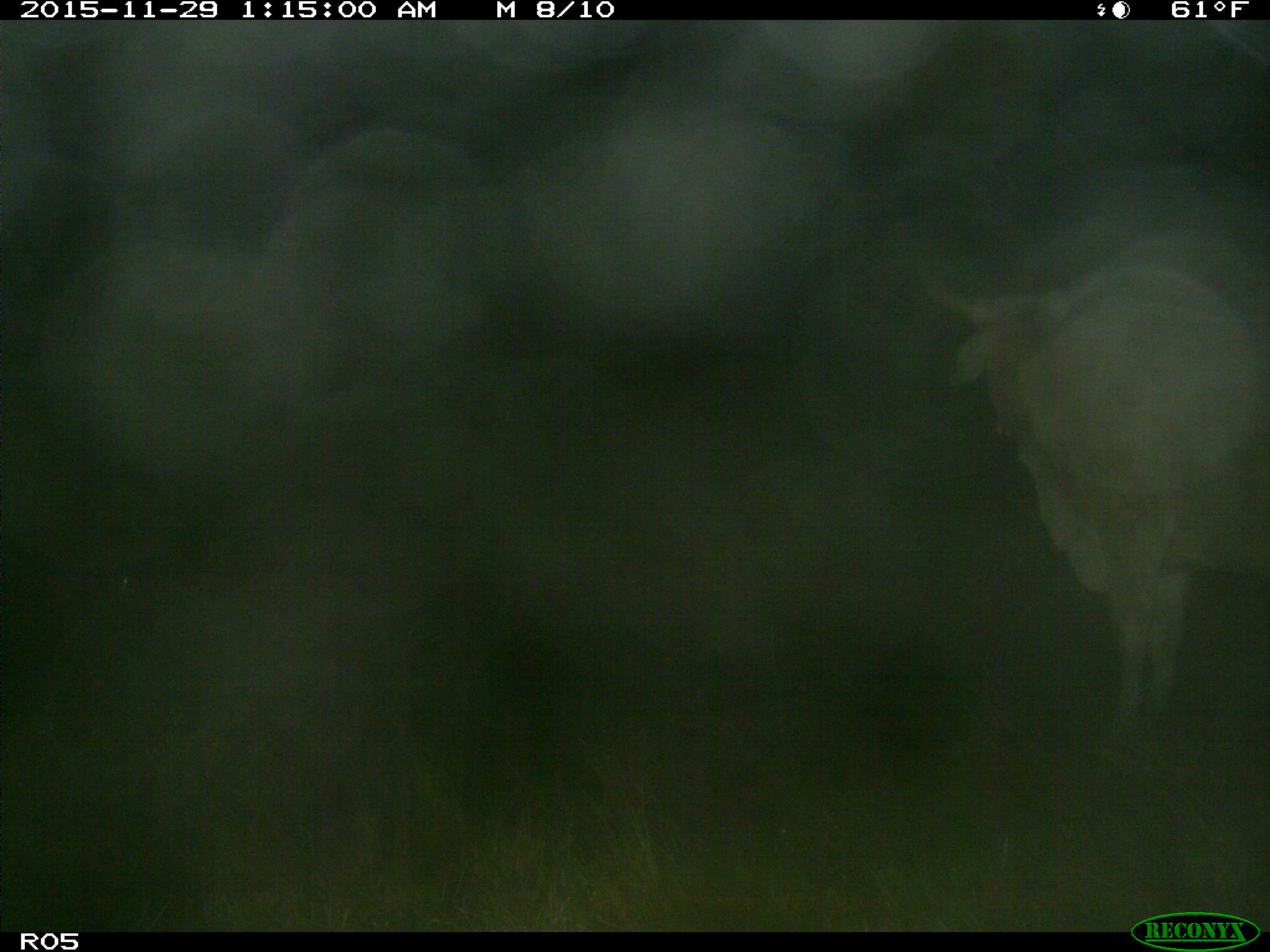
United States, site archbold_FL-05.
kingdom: Animalia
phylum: Chordata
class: Mammalia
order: Artiodactyla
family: Bovidae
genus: Bos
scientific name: Bos taurus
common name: domestic cow